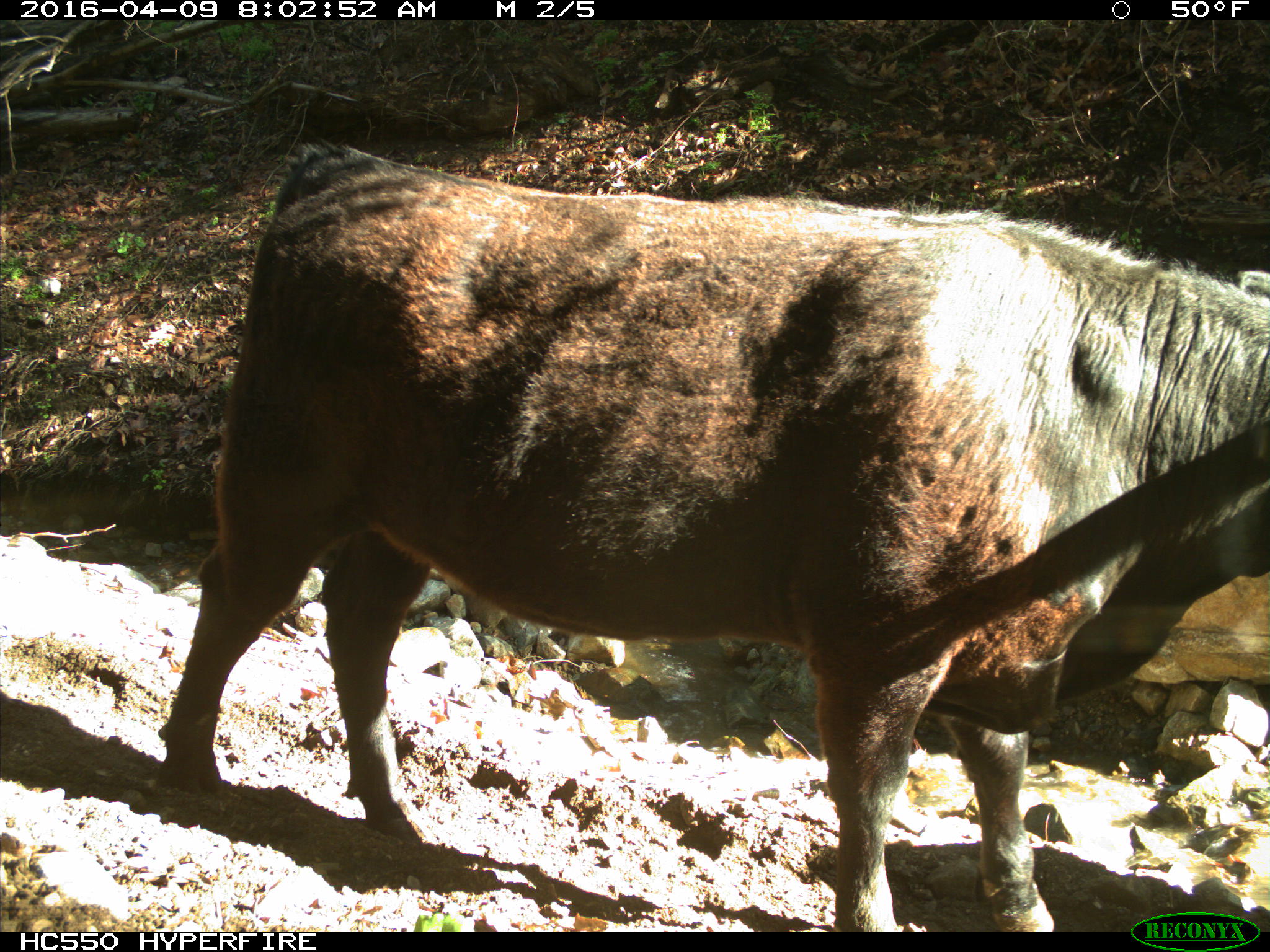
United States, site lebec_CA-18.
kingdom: Animalia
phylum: Chordata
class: Mammalia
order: Artiodactyla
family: Bovidae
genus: Bos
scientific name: Bos taurus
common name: domestic cow